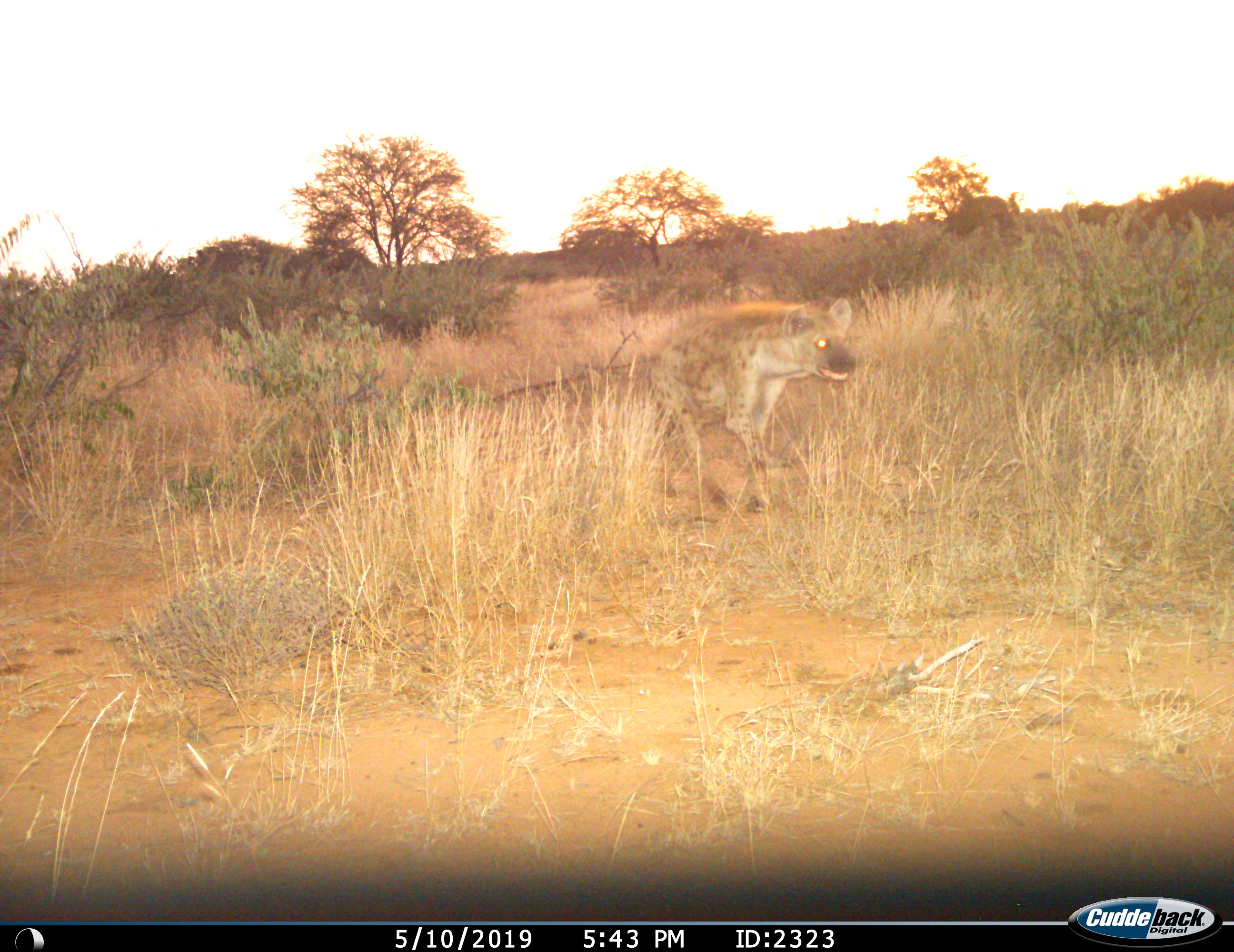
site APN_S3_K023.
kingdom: Animalia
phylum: Chordata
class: Mammalia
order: Carnivora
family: Hyaenidae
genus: Crocuta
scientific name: Crocuta crocuta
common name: spotted hyena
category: hyenaspotted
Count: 1.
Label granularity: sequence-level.